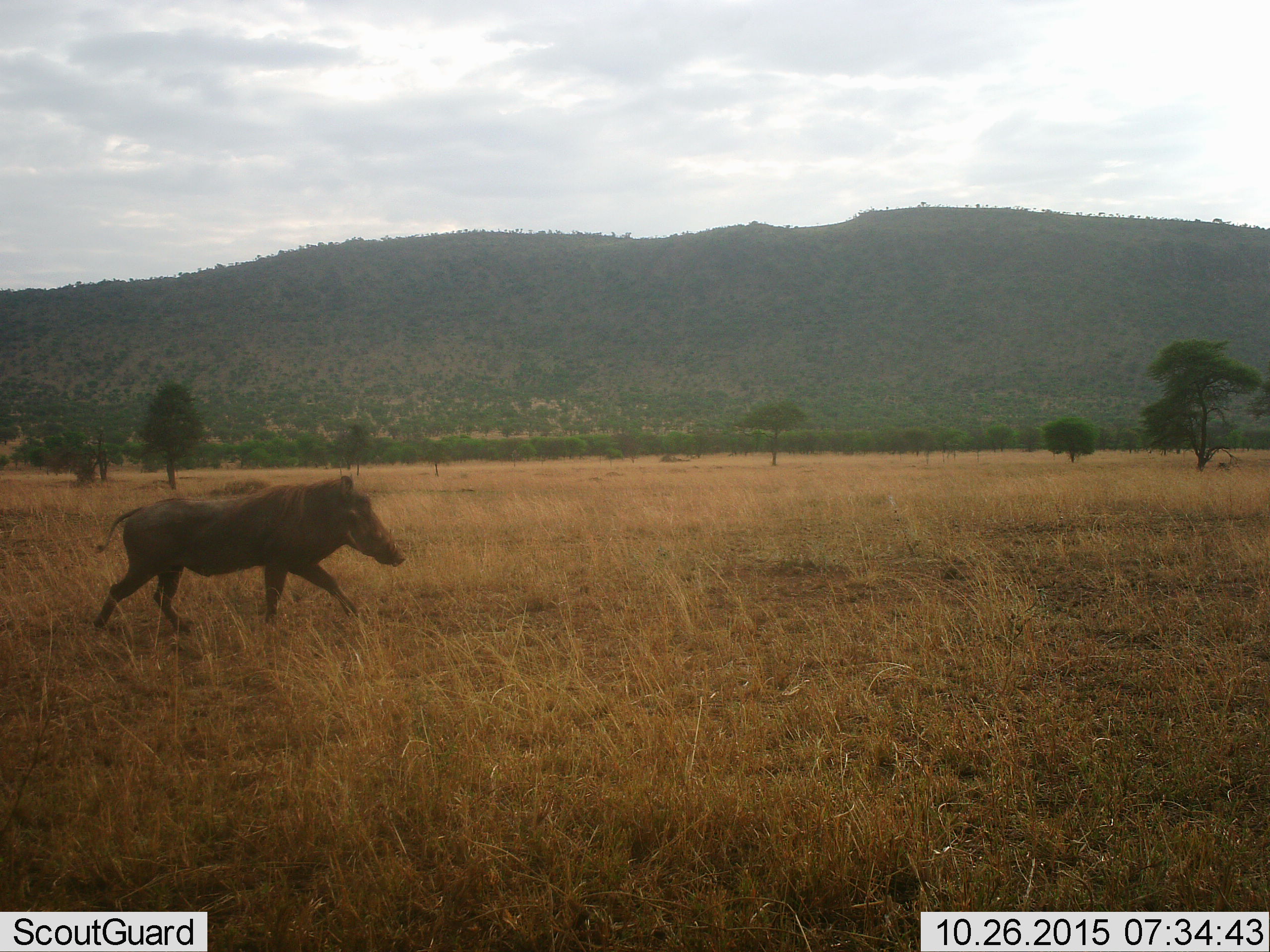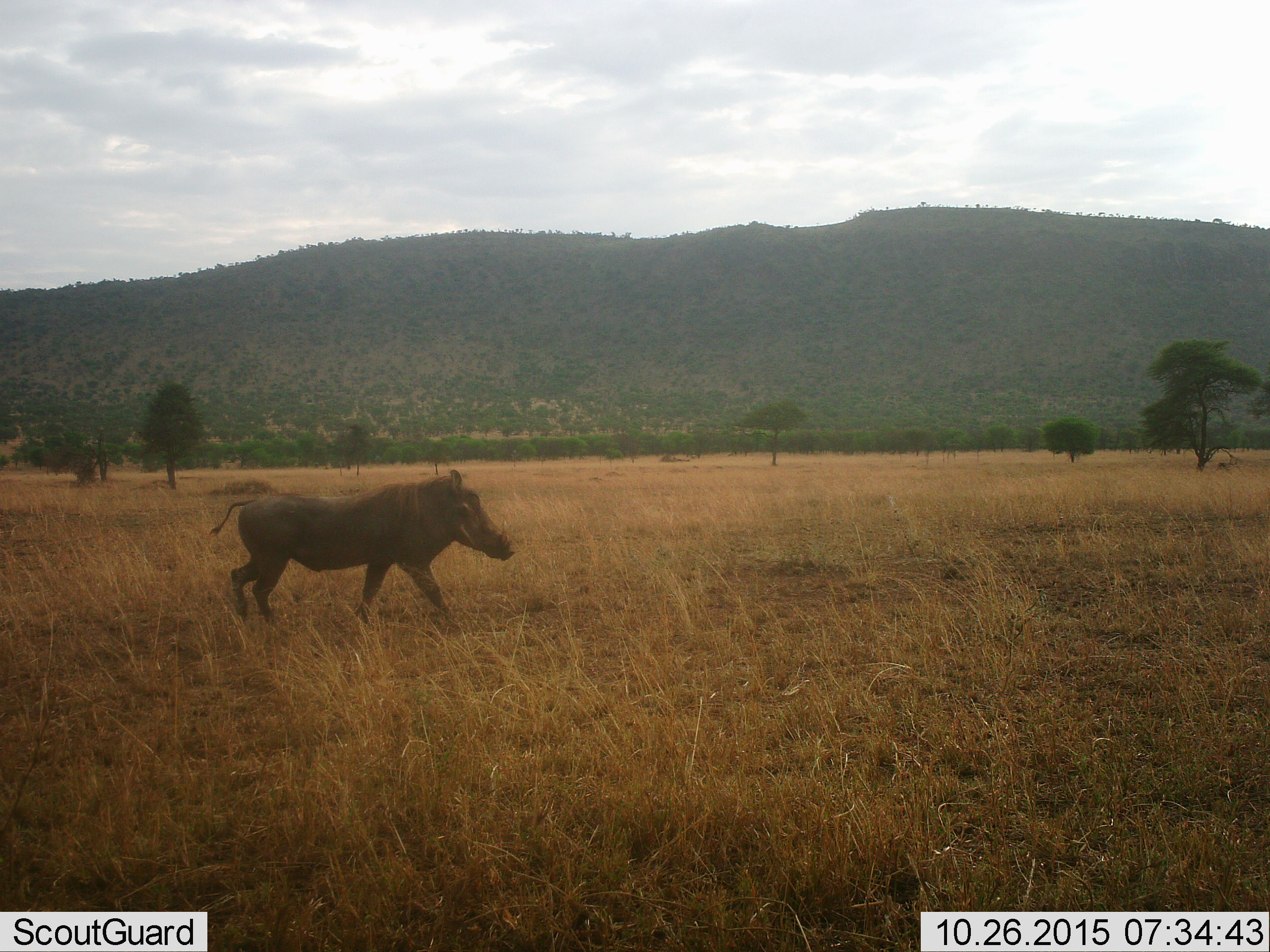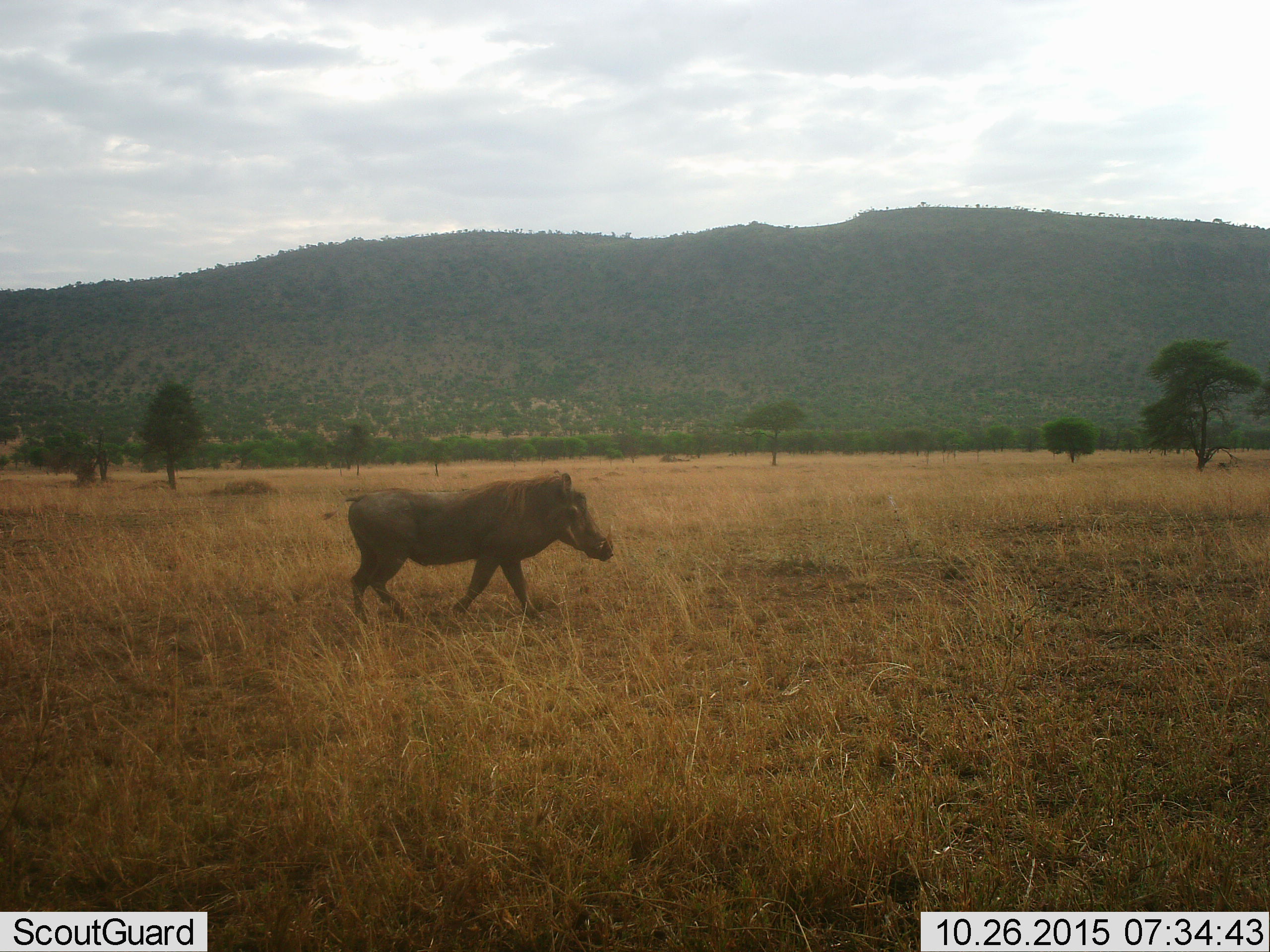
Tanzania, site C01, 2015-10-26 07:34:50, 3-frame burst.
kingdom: Animalia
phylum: Chordata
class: Mammalia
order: Artiodactyla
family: Suidae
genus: Phacochoerus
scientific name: Phacochoerus africanus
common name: warthog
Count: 1.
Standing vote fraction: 0%.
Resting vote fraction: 0%.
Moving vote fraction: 100%.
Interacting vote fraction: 0%.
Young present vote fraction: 0%.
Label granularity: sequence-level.